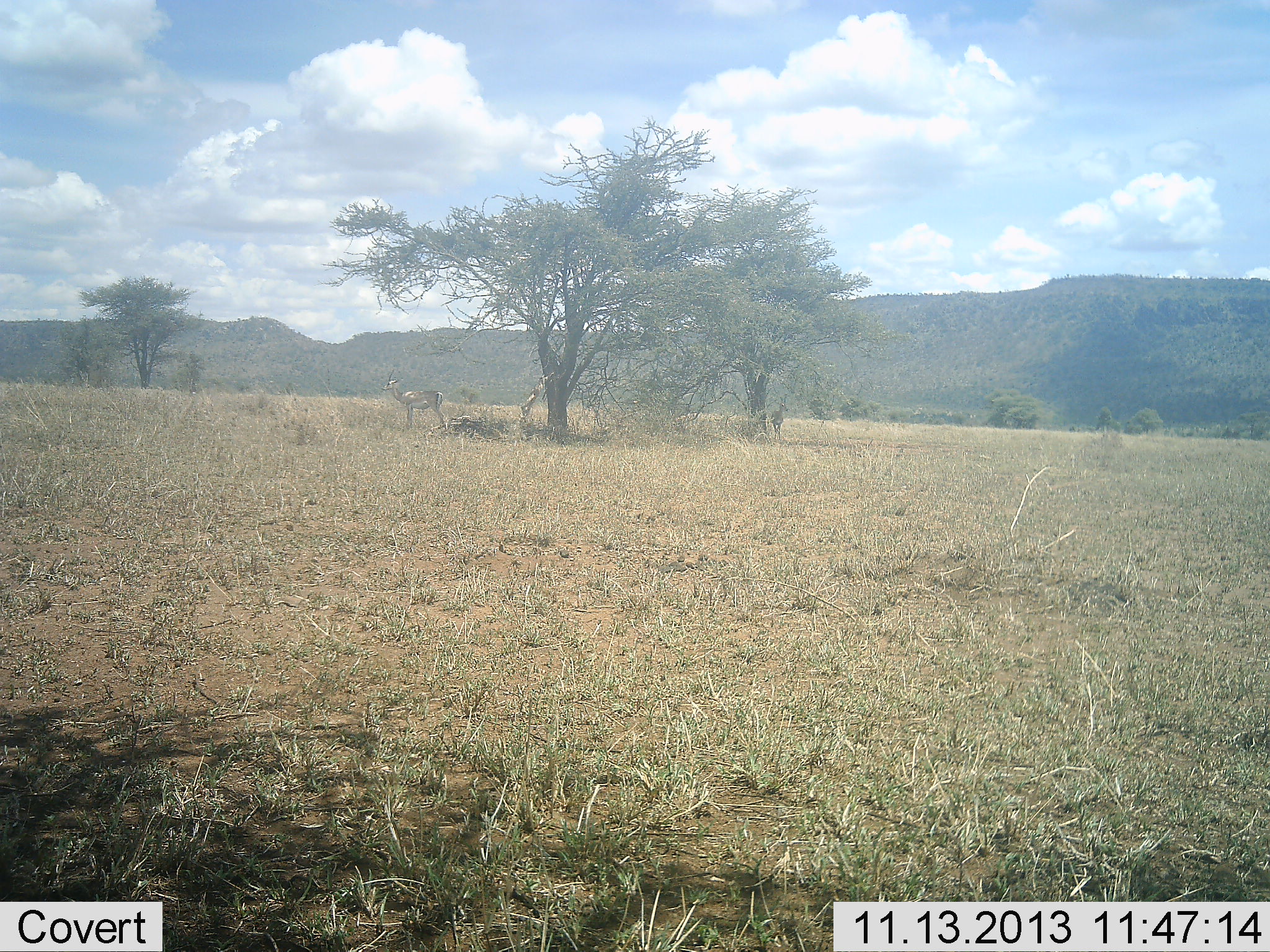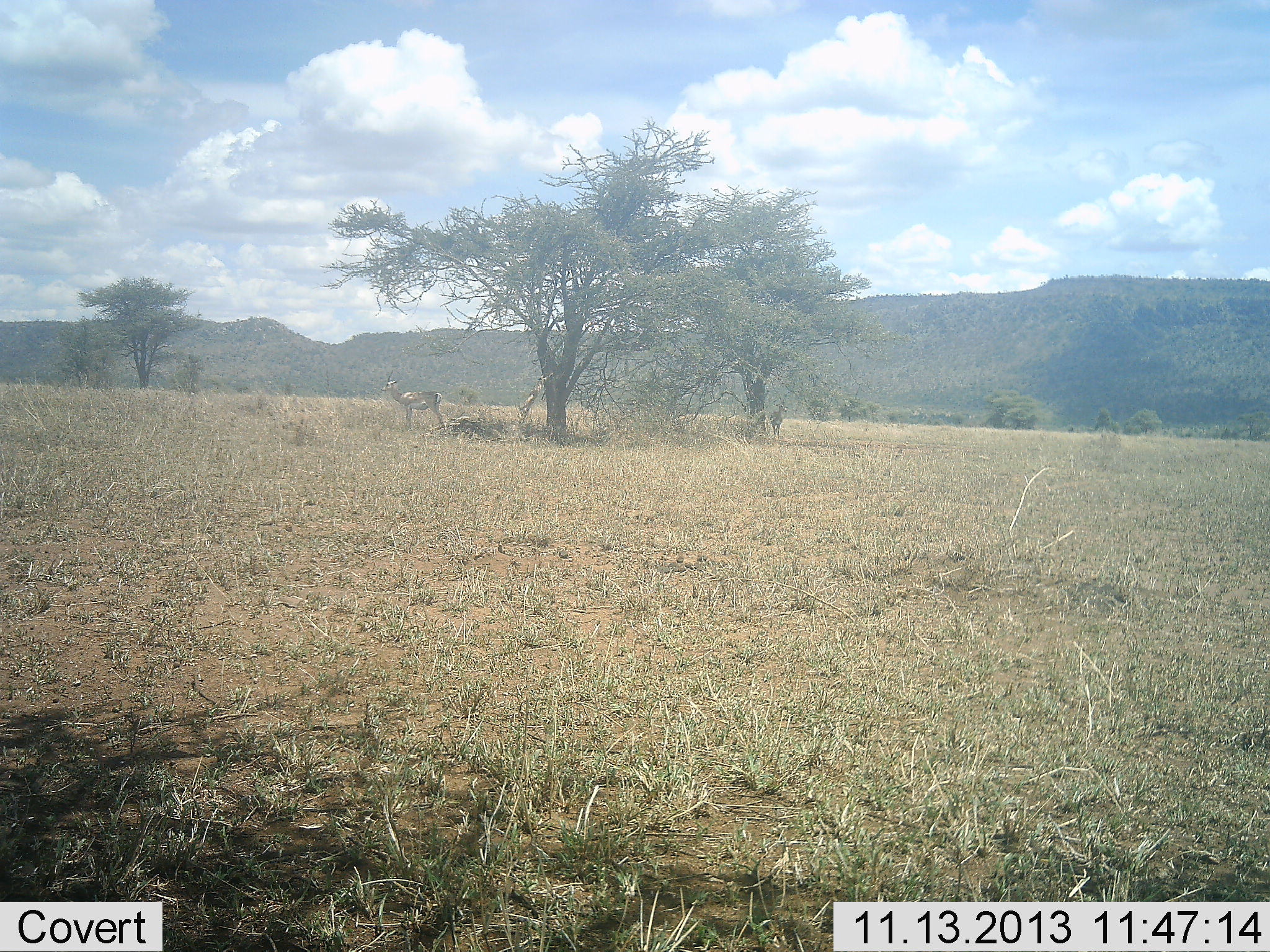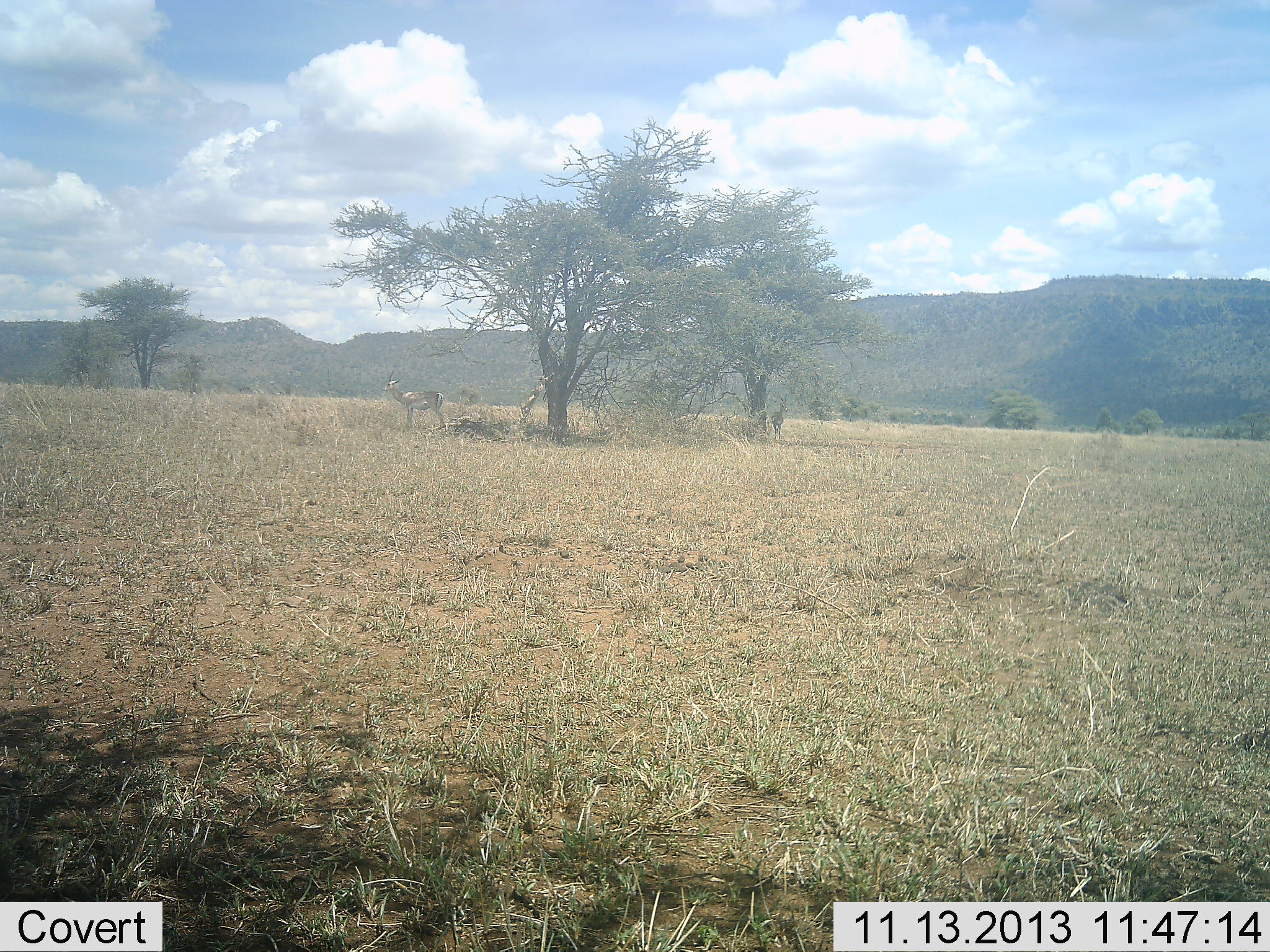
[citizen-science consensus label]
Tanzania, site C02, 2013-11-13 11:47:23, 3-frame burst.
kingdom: Animalia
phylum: Chordata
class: Mammalia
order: Artiodactyla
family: Bovidae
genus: Eudorcas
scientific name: Eudorcas thomsonii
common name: thomson's gazelle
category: gazellethomsons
Gazellethomsons (thomson's gazelle) (Eudorcas thomsonii), count 1. Behavior (volunteer vote fractions): standing 100%, resting 0%, moving 0%, interacting 0%. Young present (vote fraction): 0%. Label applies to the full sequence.